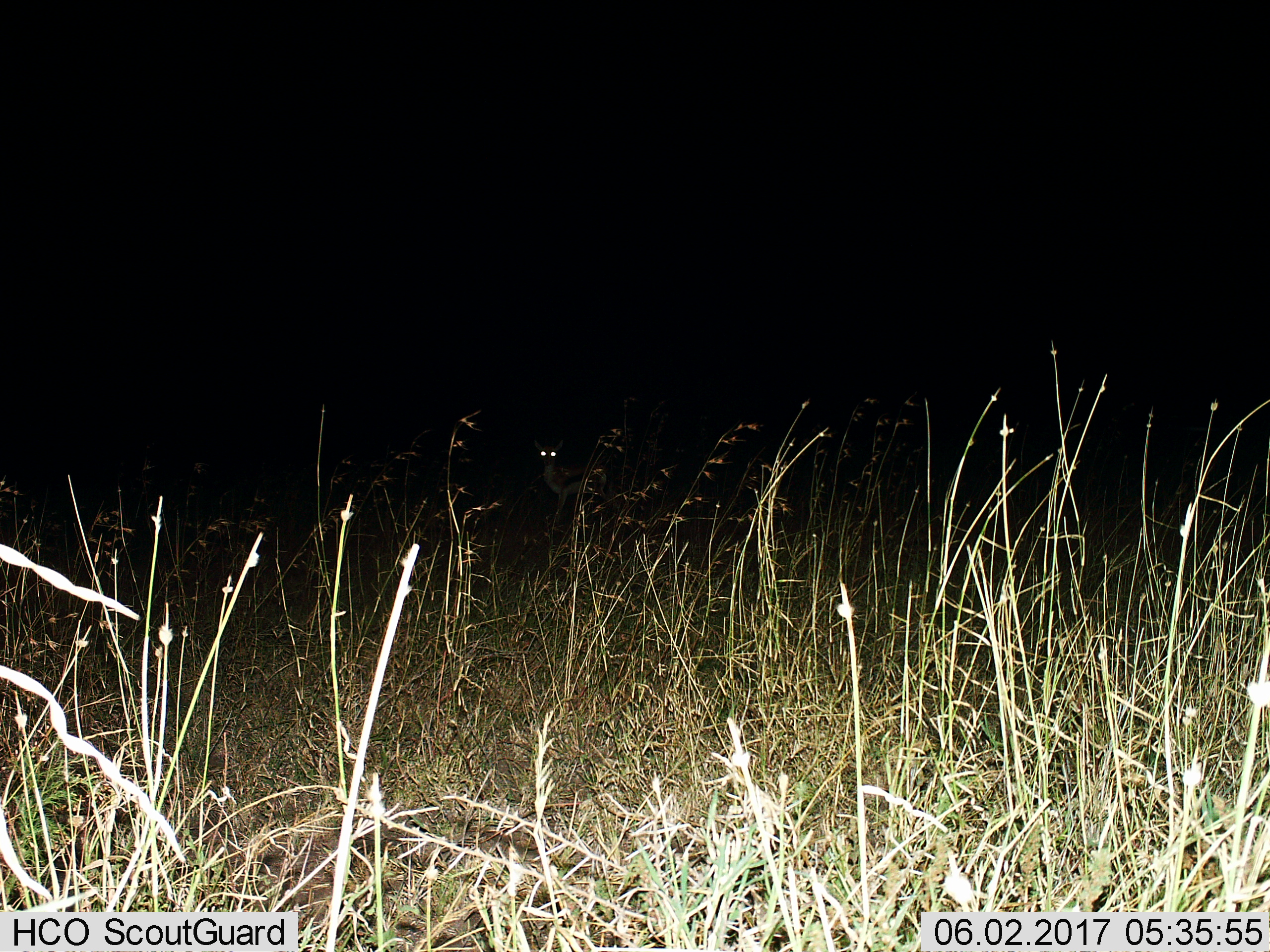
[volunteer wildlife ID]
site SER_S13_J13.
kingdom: Animalia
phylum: Chordata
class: Mammalia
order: Artiodactyla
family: Bovidae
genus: Eudorcas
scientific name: Eudorcas thomsonii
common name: thomson's gazelle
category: gazellethomsons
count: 1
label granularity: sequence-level